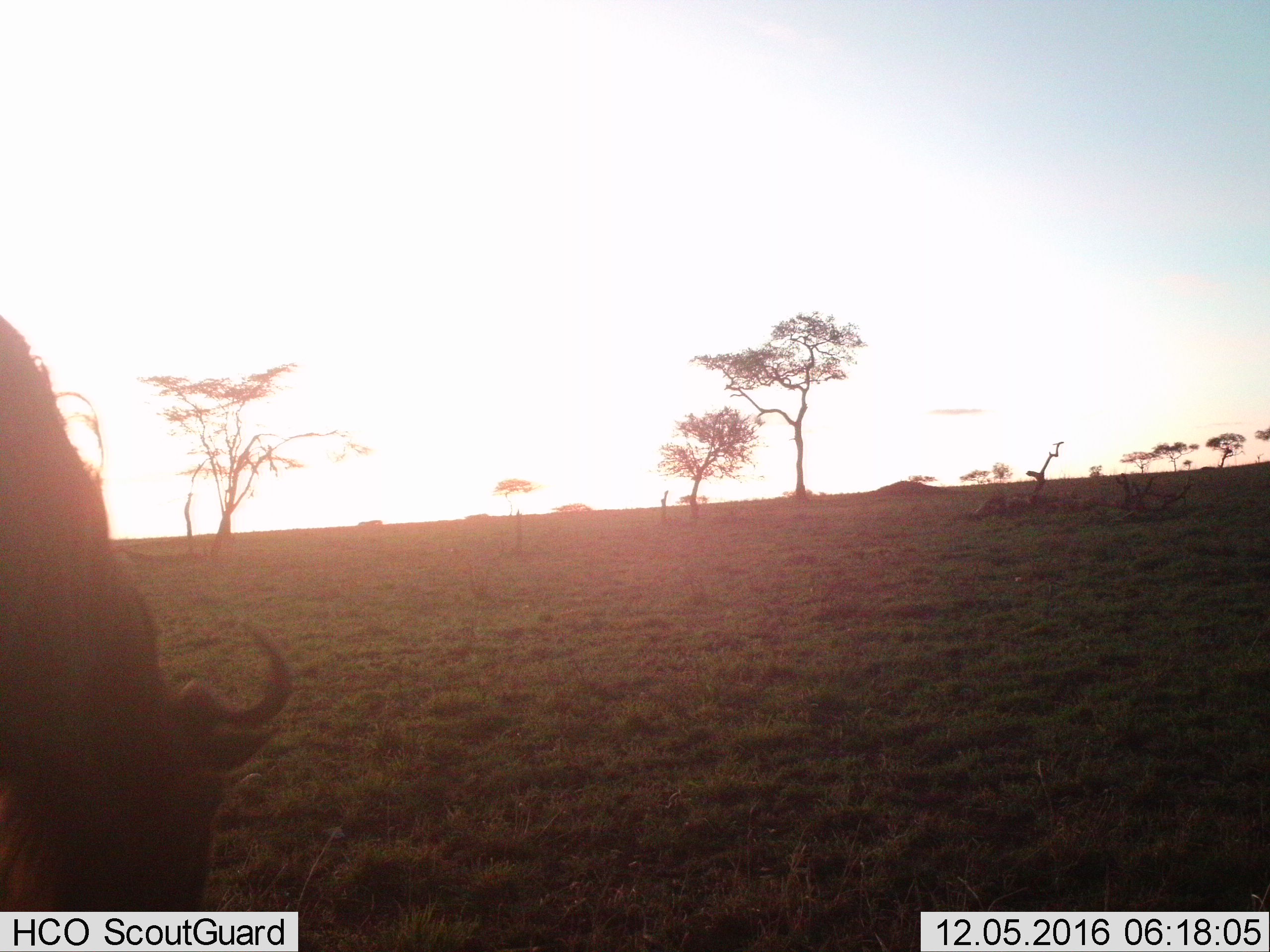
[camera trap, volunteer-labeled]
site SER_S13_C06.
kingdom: Animalia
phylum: Chordata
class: Mammalia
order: Artiodactyla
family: Bovidae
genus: Connochaetes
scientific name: Connochaetes taurinus taurinus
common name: blue wildebeest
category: wildebeestblue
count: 1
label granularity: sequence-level